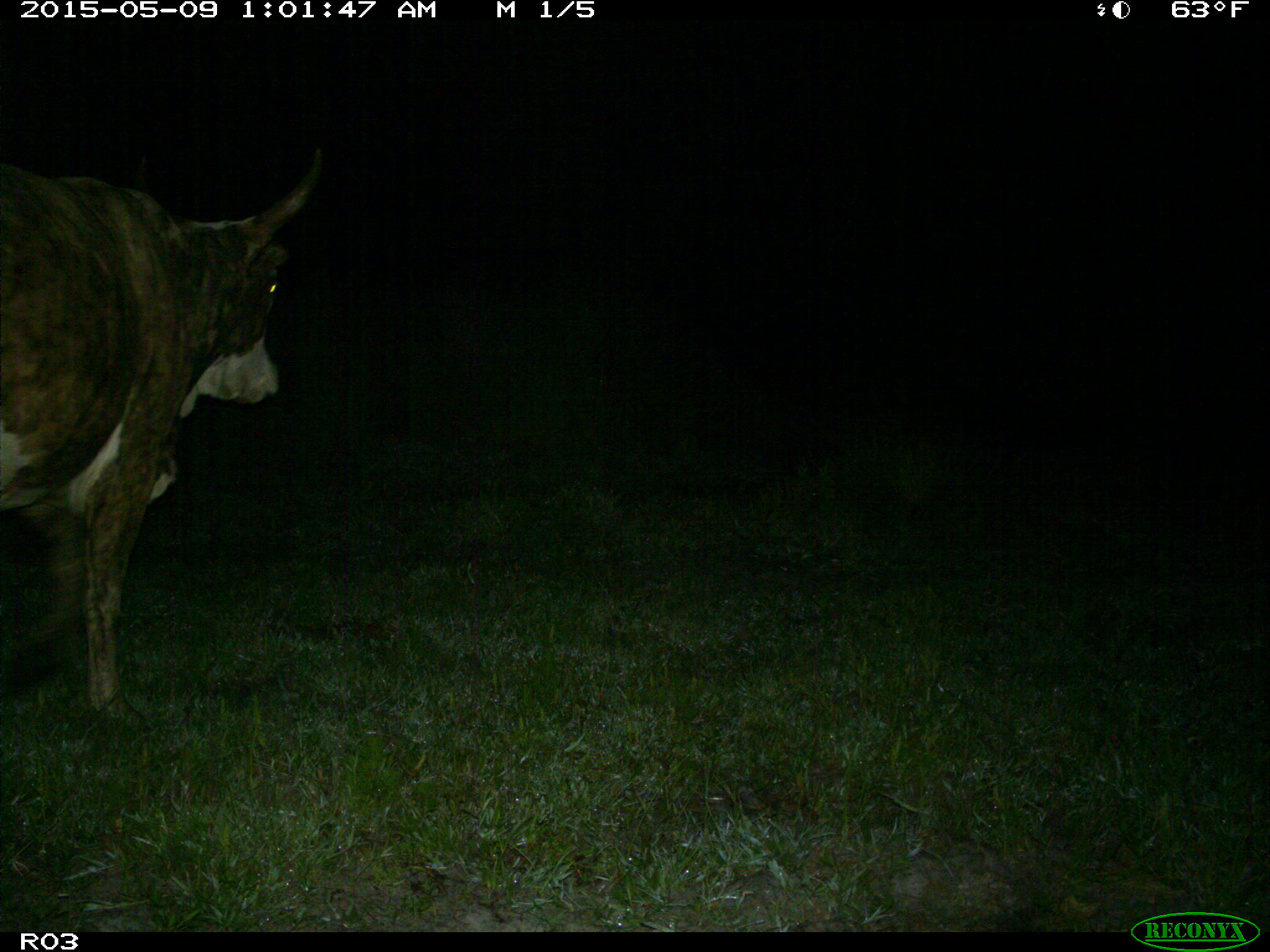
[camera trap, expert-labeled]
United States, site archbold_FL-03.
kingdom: Animalia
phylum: Chordata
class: Mammalia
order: Artiodactyla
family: Bovidae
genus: Bos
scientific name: Bos taurus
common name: domestic cow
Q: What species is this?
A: Bos taurus (domestic cow).